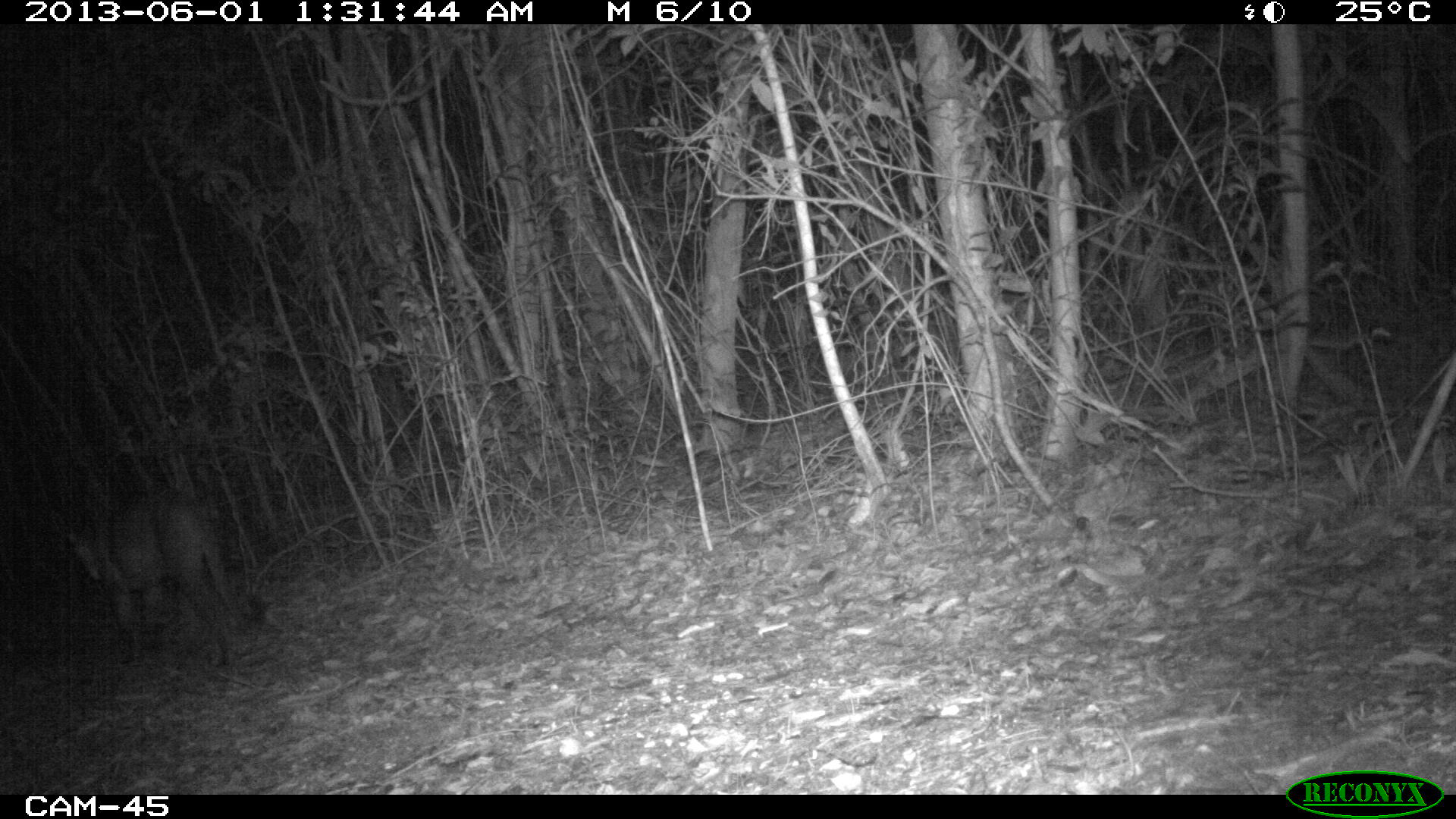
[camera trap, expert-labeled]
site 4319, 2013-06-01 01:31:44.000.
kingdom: Animalia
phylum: Chordata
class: Mammalia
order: Carnivora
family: Felidae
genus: Puma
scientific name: Puma concolor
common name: mountain lion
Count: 1.